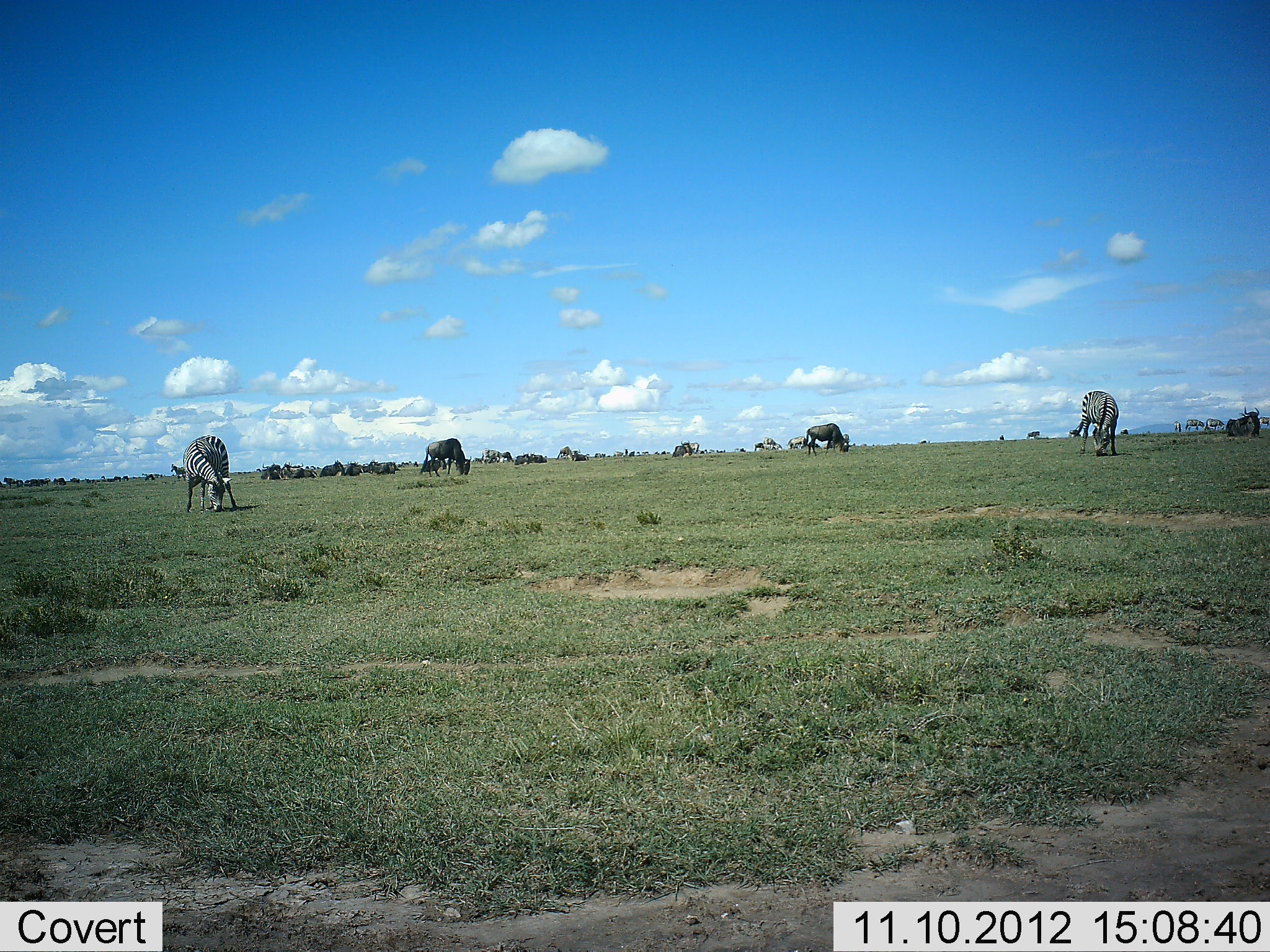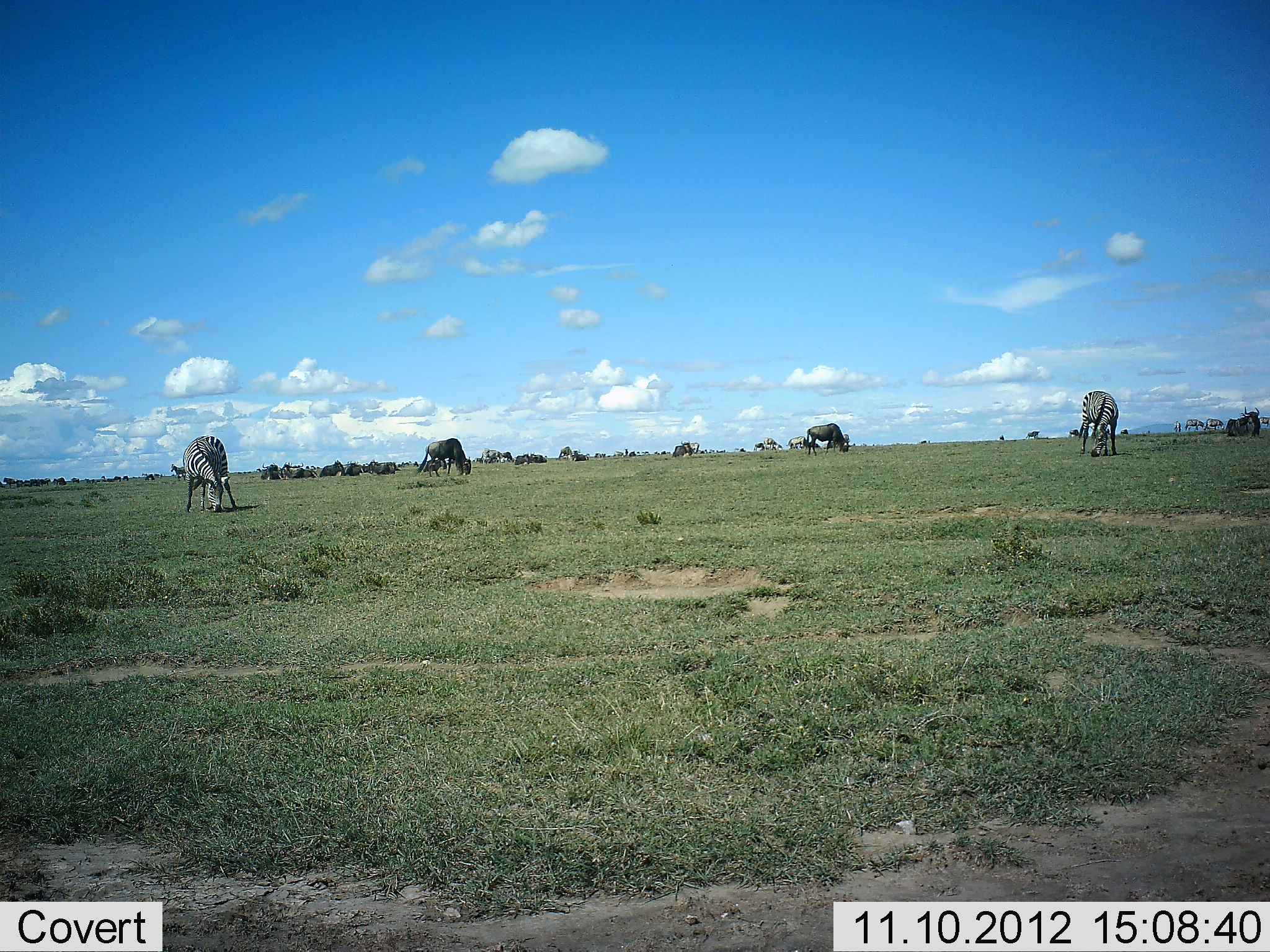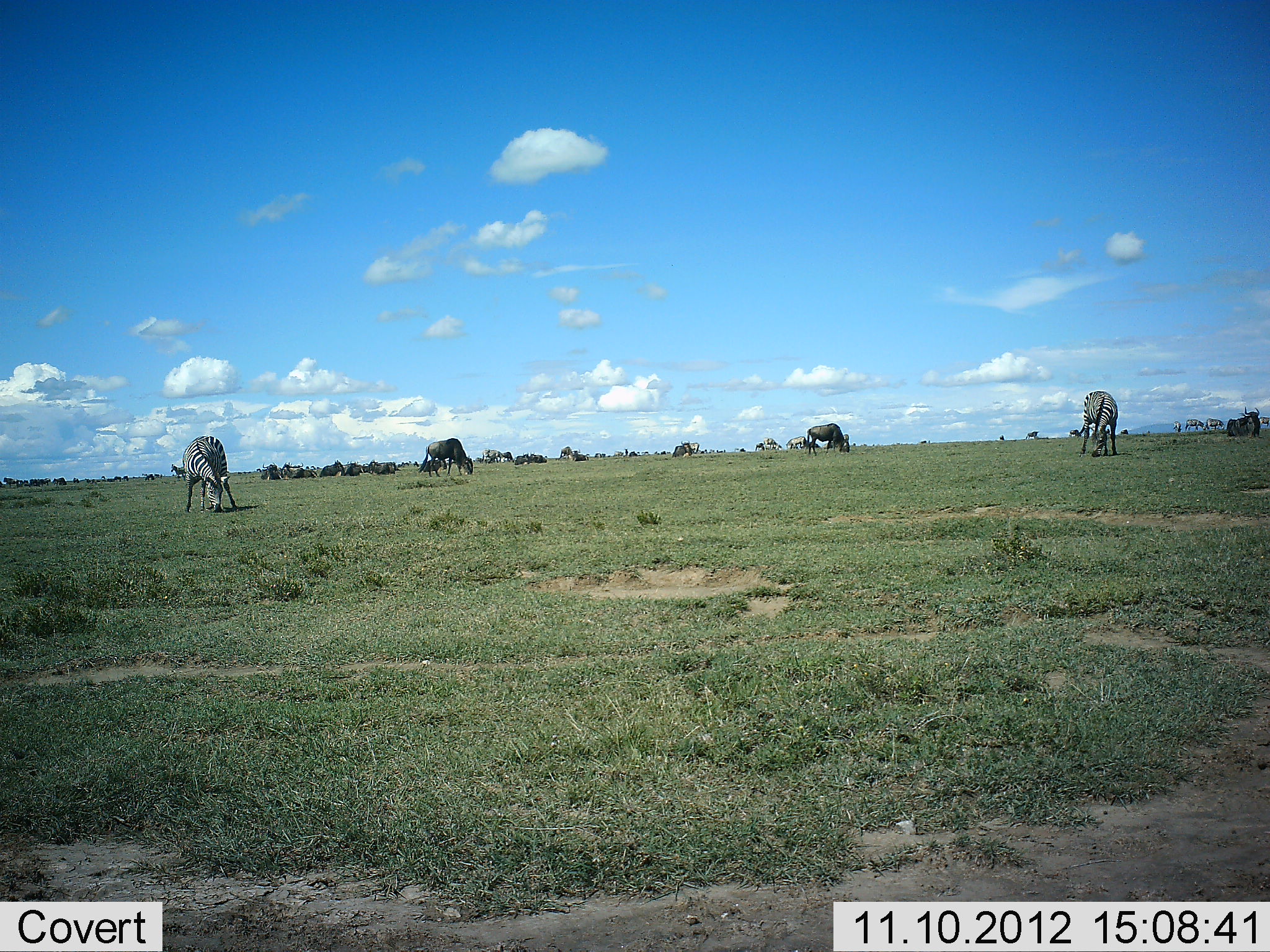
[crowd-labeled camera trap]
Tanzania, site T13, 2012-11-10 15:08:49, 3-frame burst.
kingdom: Animalia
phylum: Chordata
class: Mammalia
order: Artiodactyla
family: Bovidae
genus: Connochaetes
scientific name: Connochaetes taurinus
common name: blue wildebeest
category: wildebeest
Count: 11-50.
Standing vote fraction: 50%.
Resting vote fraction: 50%.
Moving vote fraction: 0%.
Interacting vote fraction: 0%.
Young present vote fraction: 0%.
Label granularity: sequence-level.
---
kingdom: Animalia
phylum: Chordata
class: Mammalia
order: Perissodactyla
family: Equidae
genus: Equus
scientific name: Equus quagga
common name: plains zebra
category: zebra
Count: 2.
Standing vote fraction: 27%.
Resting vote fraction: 0%.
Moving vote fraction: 0%.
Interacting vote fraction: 0%.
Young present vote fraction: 0%.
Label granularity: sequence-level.